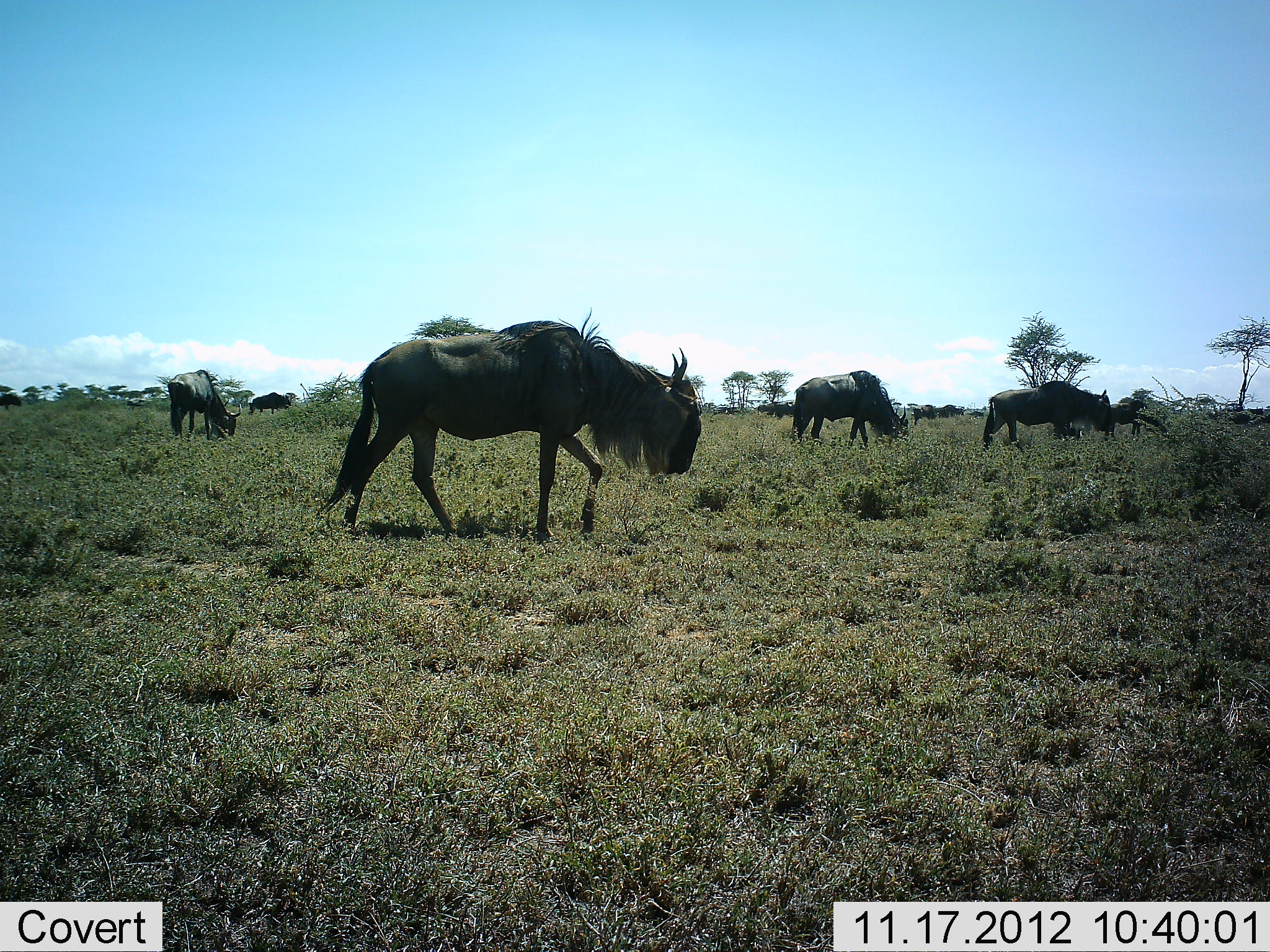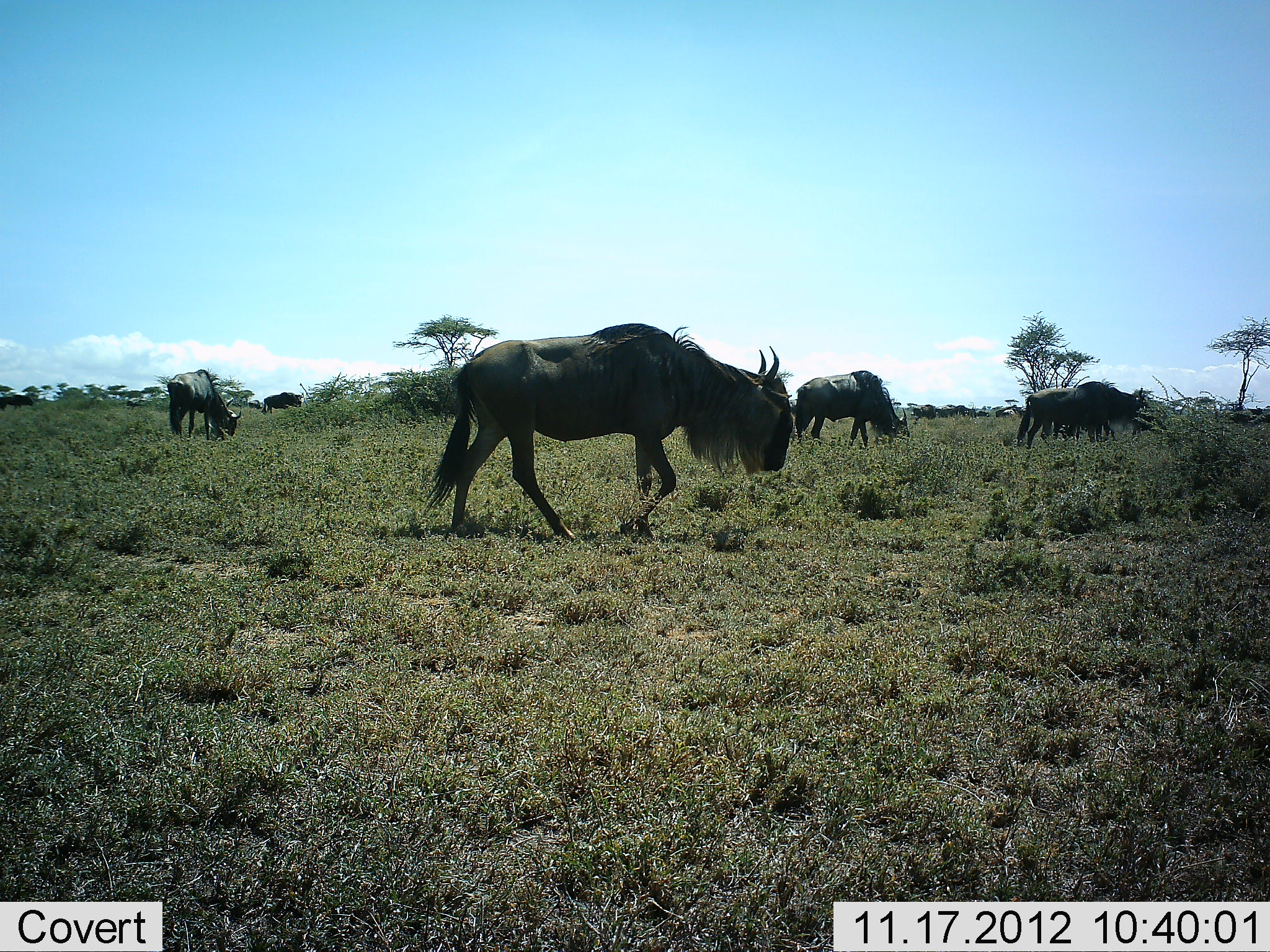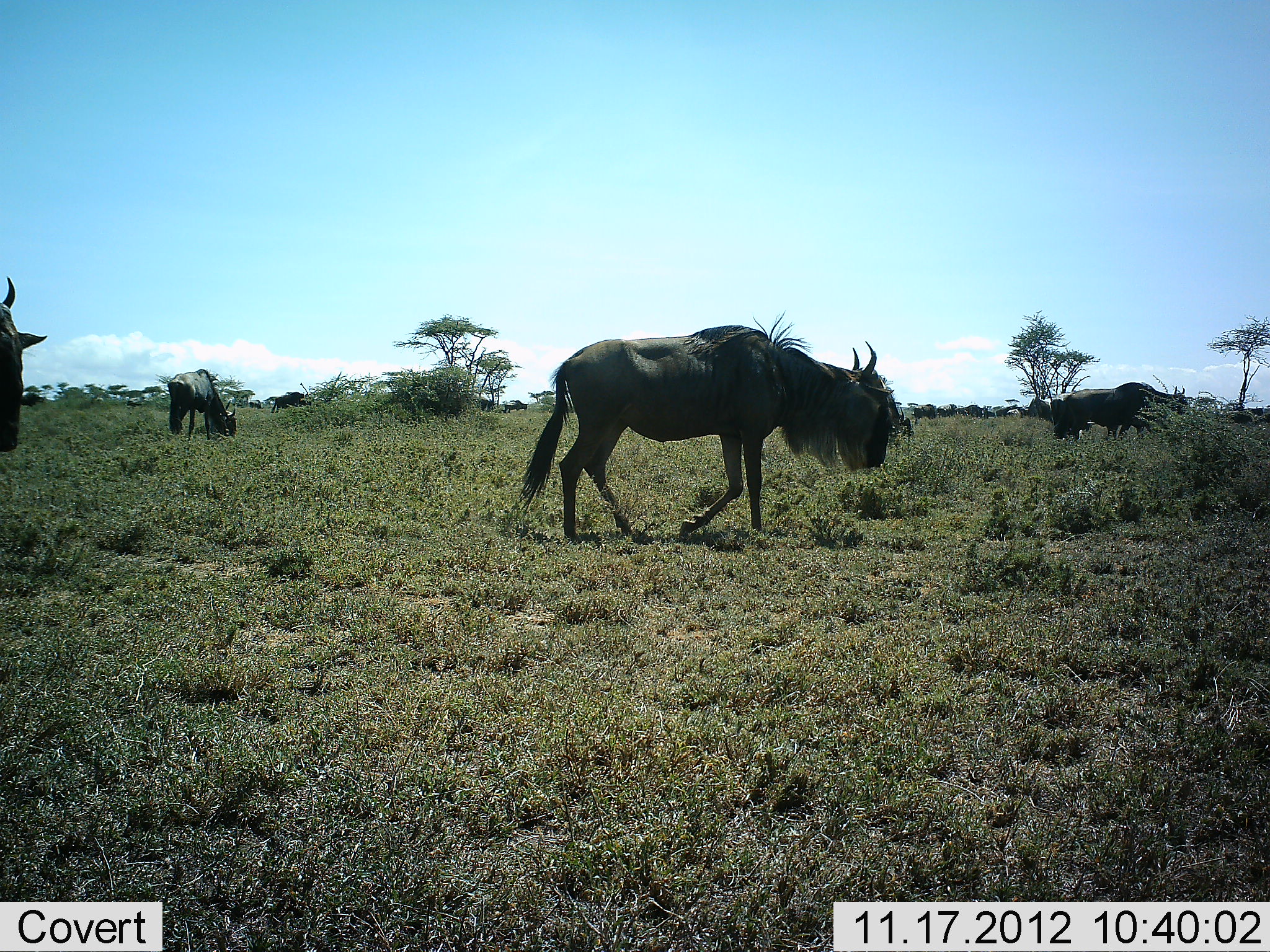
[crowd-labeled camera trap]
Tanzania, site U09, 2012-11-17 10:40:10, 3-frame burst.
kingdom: Animalia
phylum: Chordata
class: Mammalia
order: Artiodactyla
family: Bovidae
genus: Connochaetes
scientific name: Connochaetes taurinus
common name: blue wildebeest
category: wildebeest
Wildebeest (blue wildebeest) (Connochaetes taurinus), count 7. Behavior (volunteer vote fractions): standing 10%, resting 0%, moving 70%, interacting 0%. Young present (vote fraction): 0%. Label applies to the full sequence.